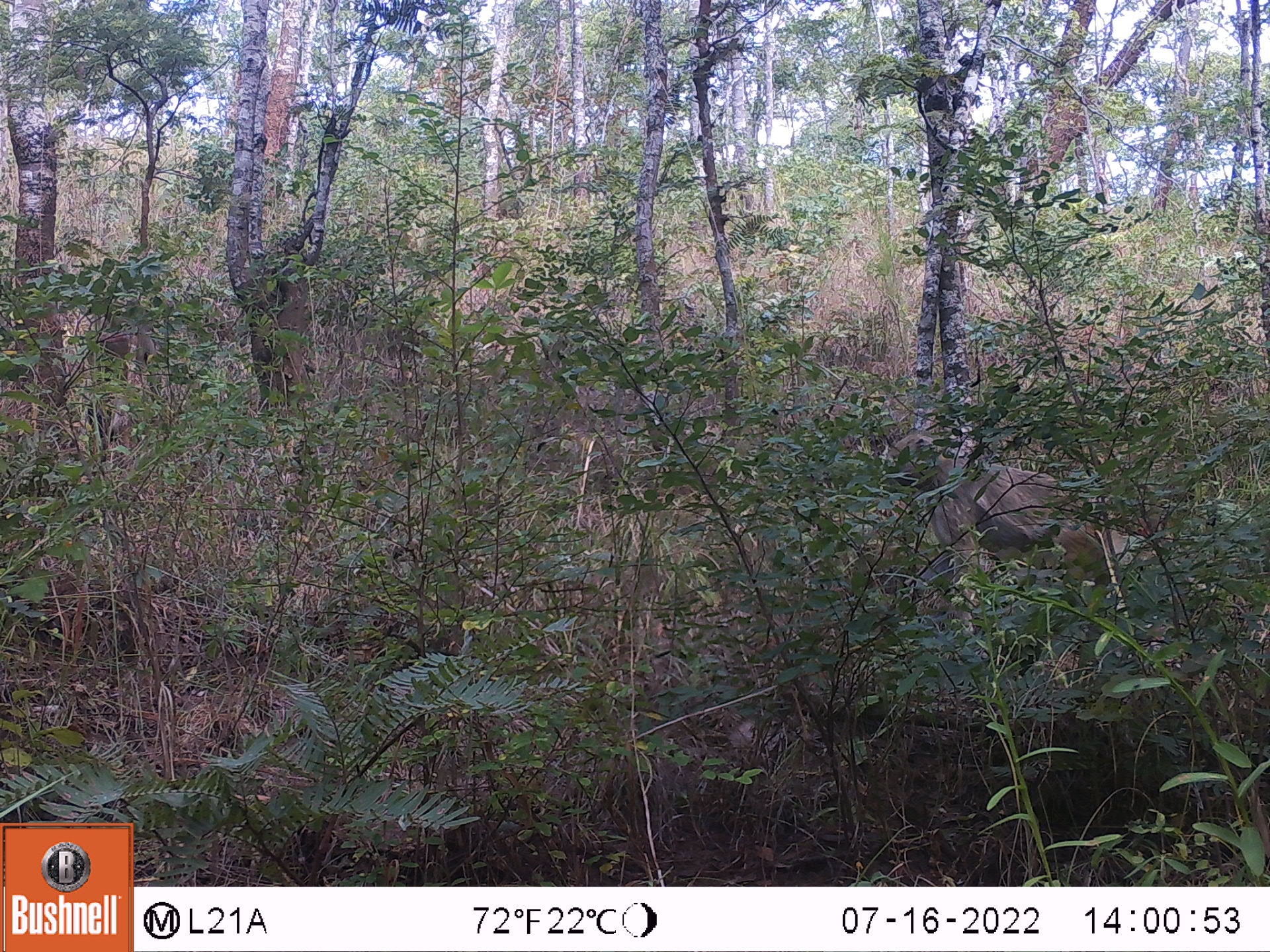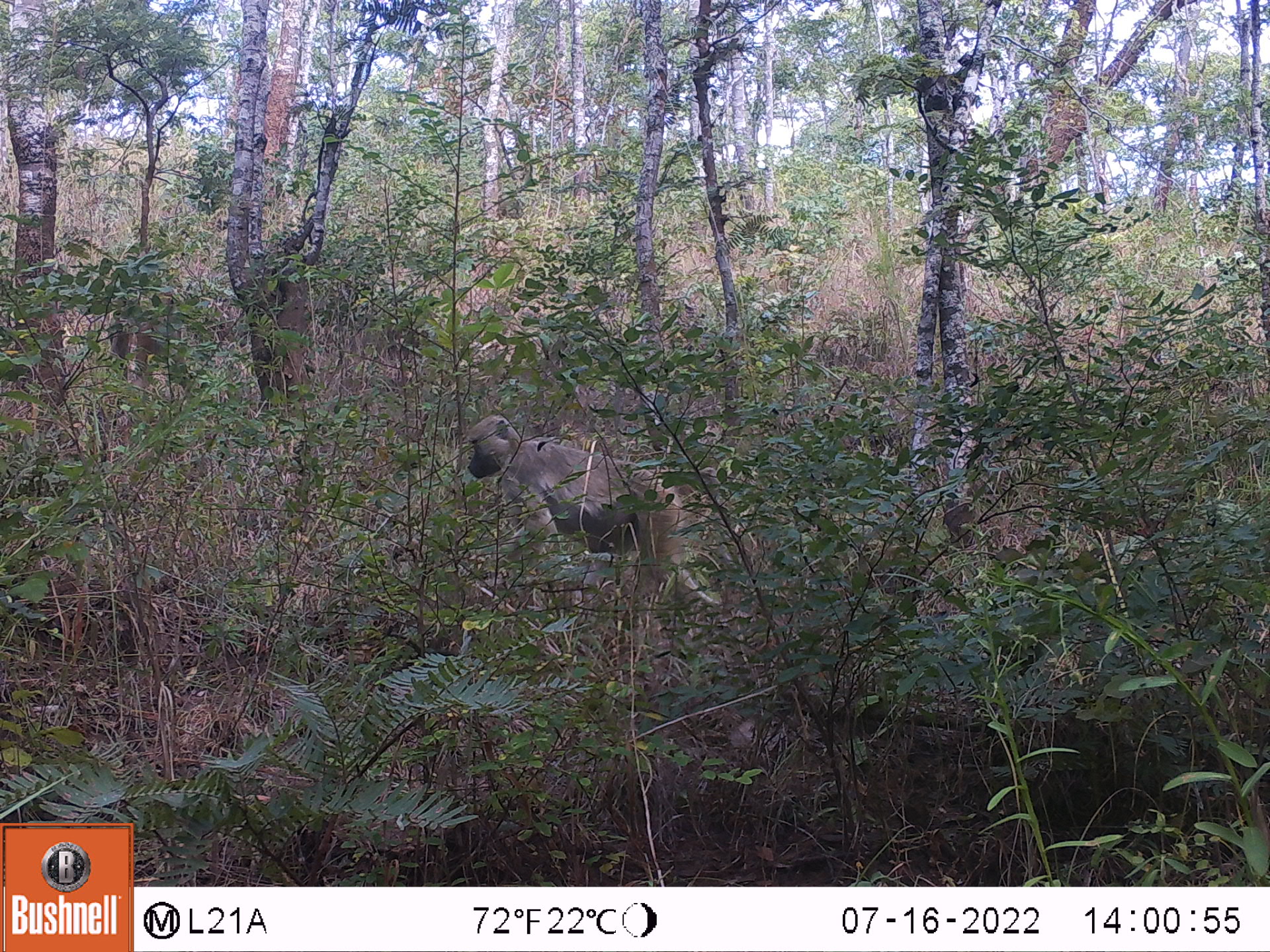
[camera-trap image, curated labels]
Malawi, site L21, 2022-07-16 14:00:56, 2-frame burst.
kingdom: Animalia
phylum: Chordata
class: Mammalia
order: Primates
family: Cercopithecidae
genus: Papio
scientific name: Papio cynocephalus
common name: yellow baboon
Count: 1.